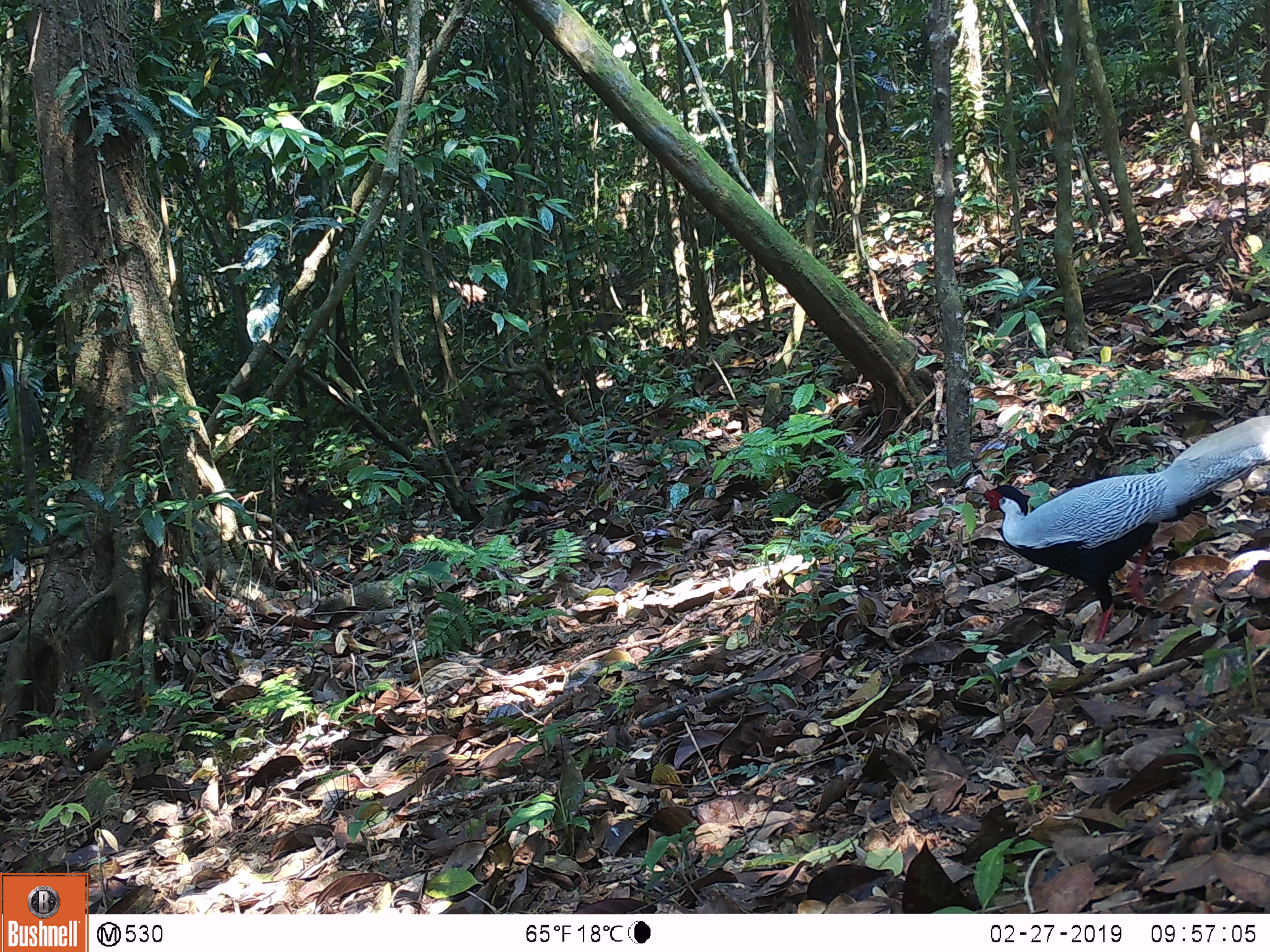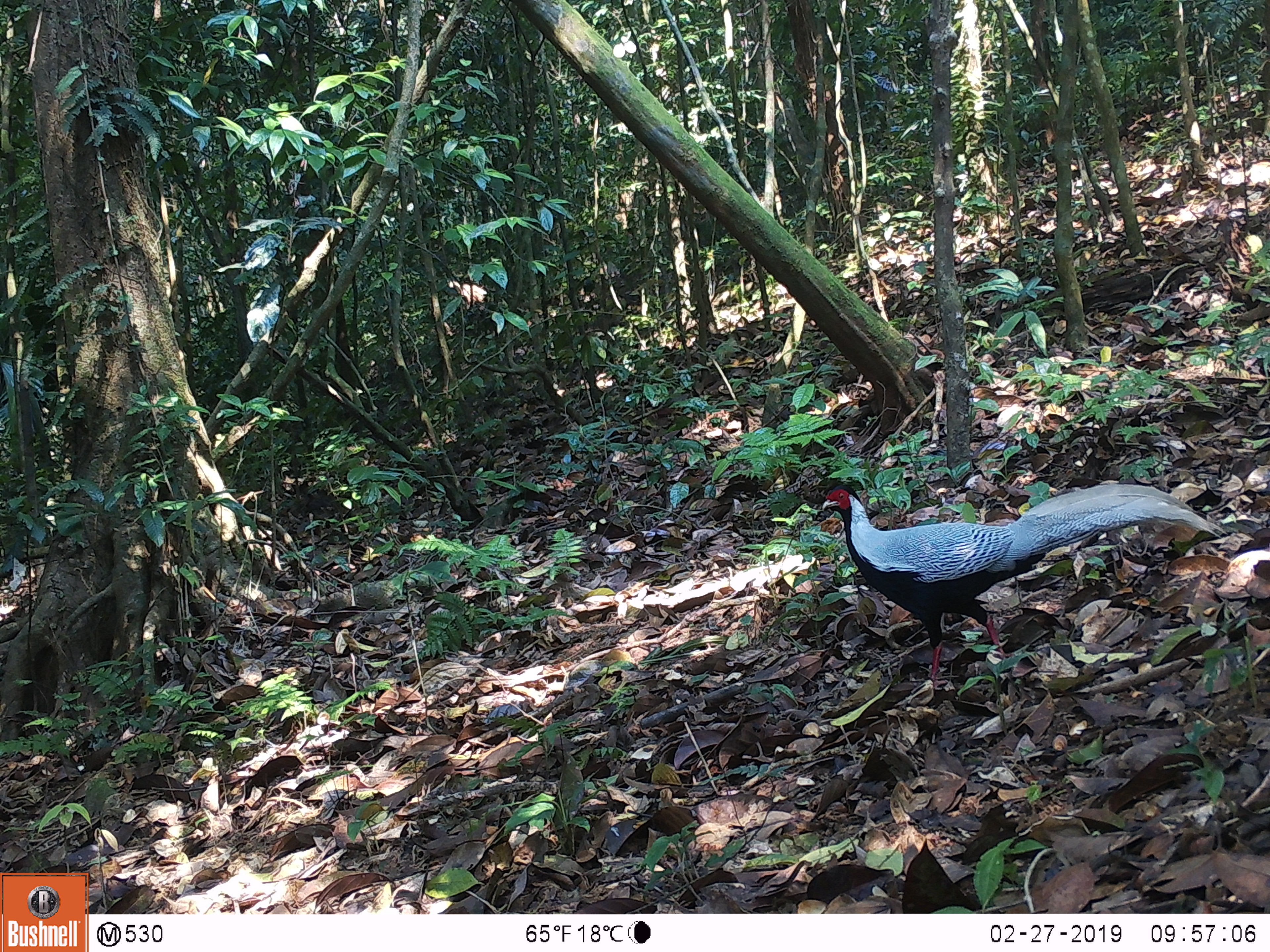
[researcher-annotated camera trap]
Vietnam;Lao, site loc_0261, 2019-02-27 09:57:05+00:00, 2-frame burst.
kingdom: Animalia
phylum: Chordata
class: Aves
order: Galliformes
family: Phasianidae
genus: Lophura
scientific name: Lophura nycthemera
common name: silver pheasant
Silver pheasant (Lophura nycthemera). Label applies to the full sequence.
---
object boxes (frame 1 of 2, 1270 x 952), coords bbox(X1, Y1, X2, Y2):
silver pheasant: bbox(972, 414, 1270, 641)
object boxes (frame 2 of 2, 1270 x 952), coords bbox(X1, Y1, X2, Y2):
silver pheasant: bbox(822, 484, 1226, 690)